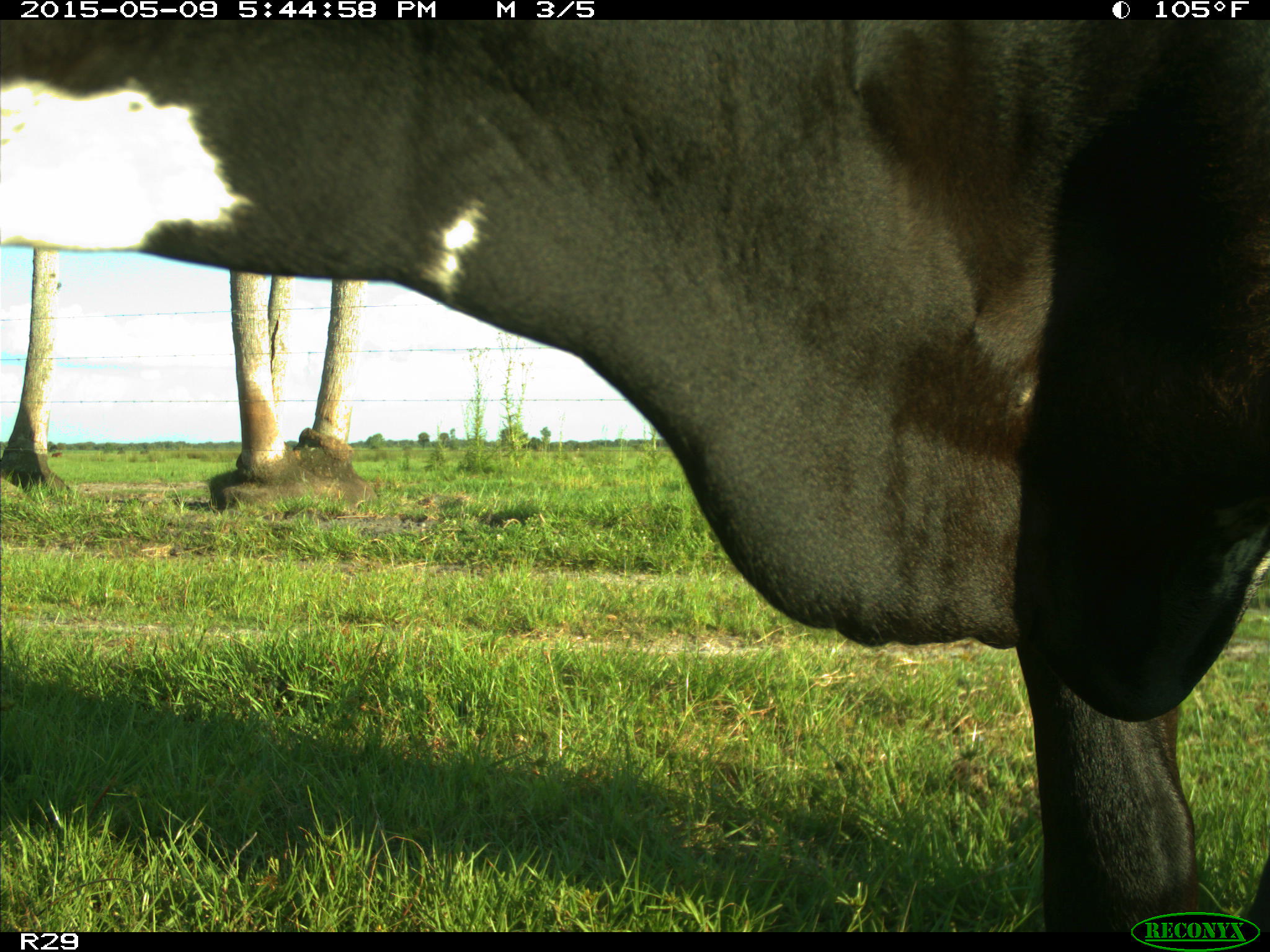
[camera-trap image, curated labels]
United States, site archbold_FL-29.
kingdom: Animalia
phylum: Chordata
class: Mammalia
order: Artiodactyla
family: Bovidae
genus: Bos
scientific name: Bos taurus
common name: domestic cow